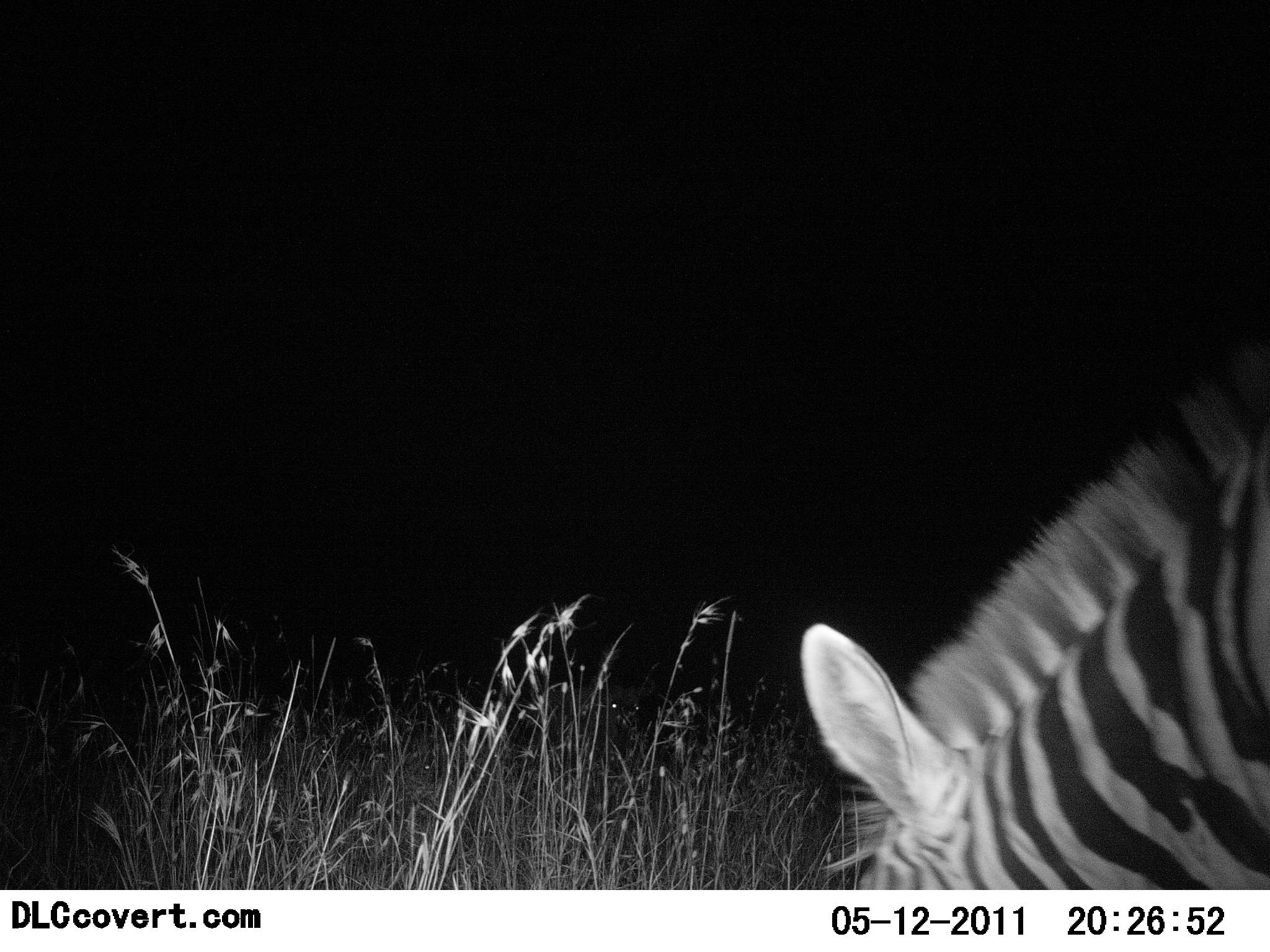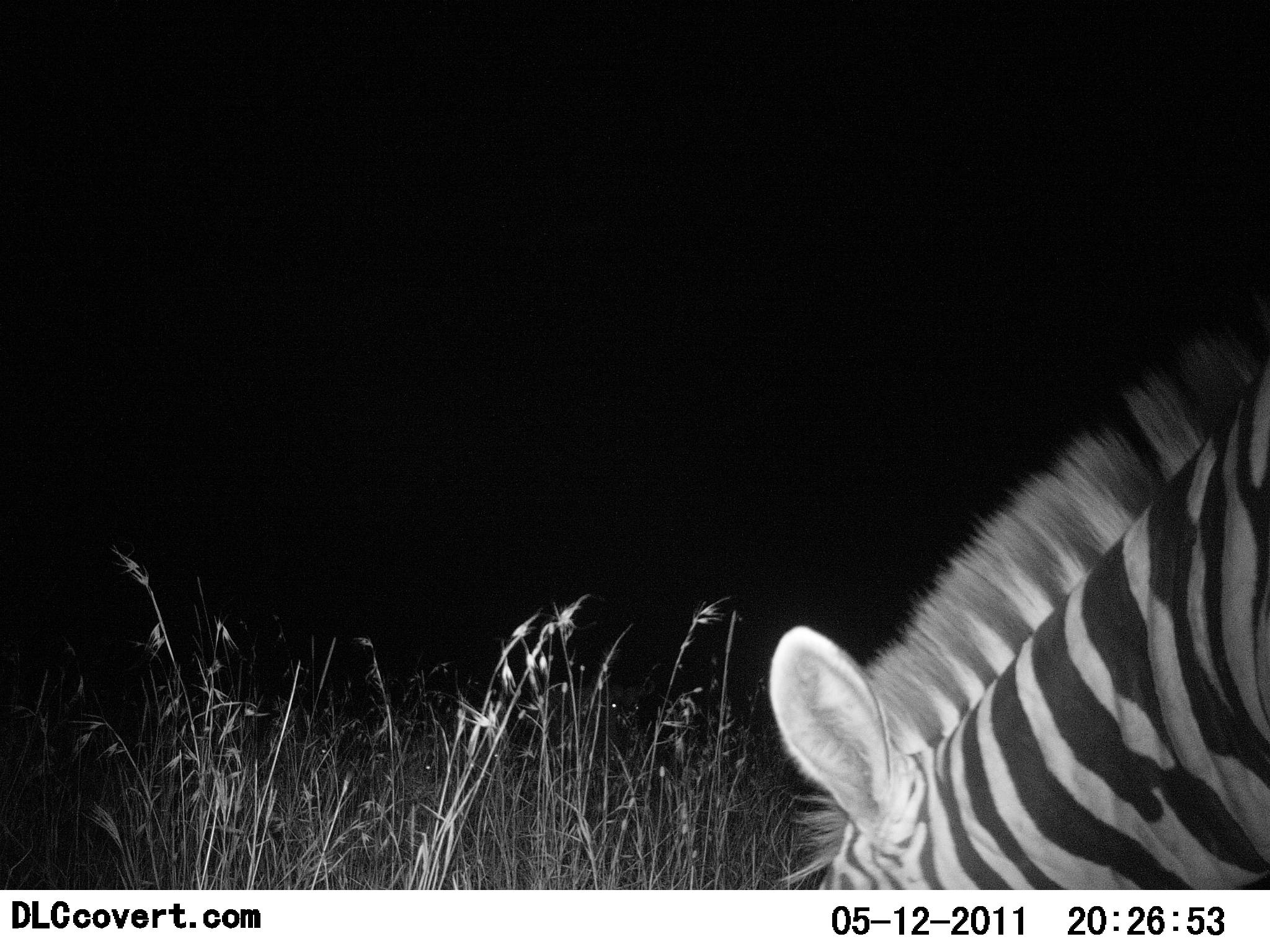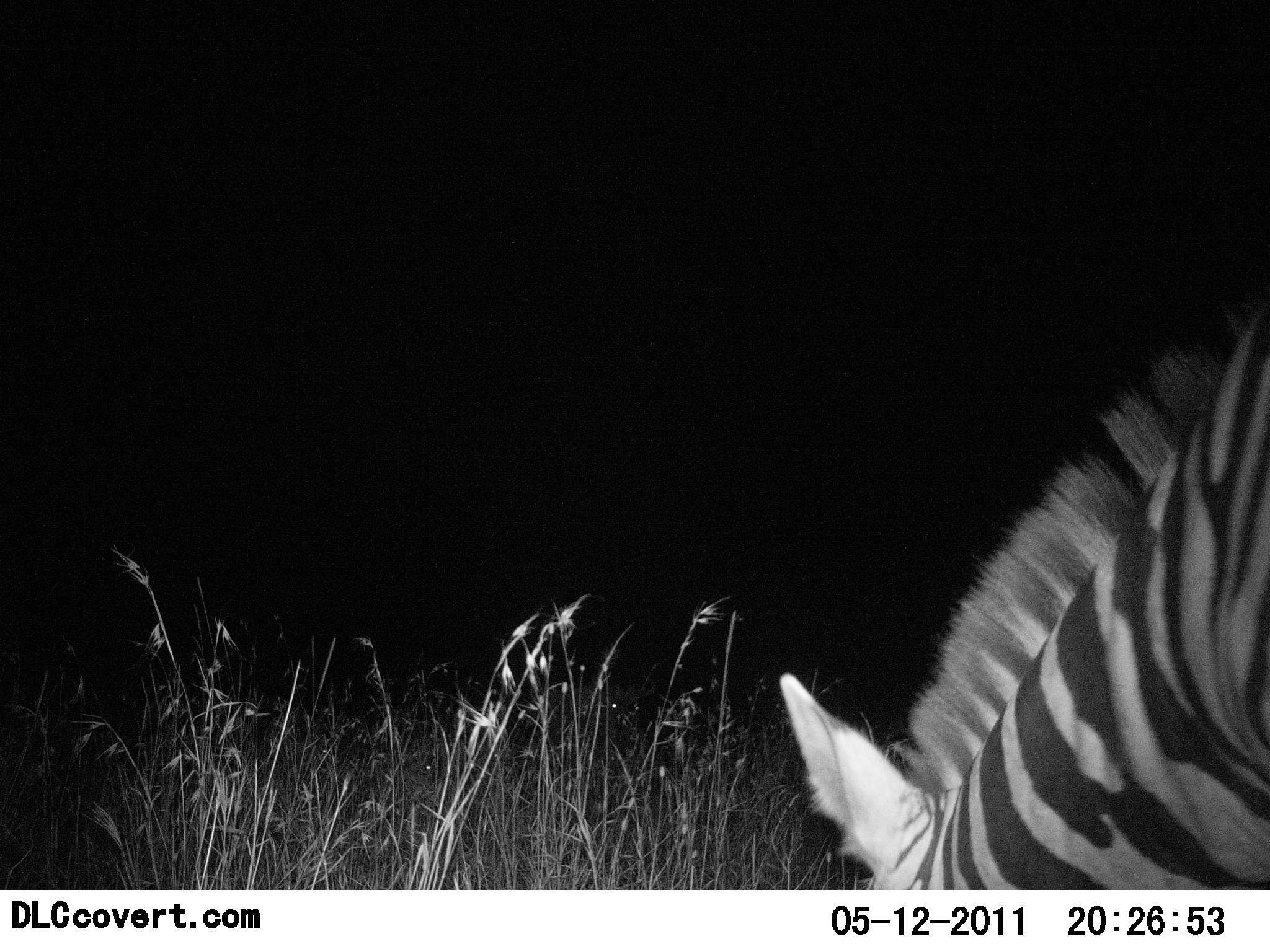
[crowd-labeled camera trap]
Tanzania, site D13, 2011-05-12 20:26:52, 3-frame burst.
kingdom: Animalia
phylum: Chordata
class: Mammalia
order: Perissodactyla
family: Equidae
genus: Equus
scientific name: Equus quagga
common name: plains zebra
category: zebra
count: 1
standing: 0%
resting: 0%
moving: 14%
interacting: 0%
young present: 0%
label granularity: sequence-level